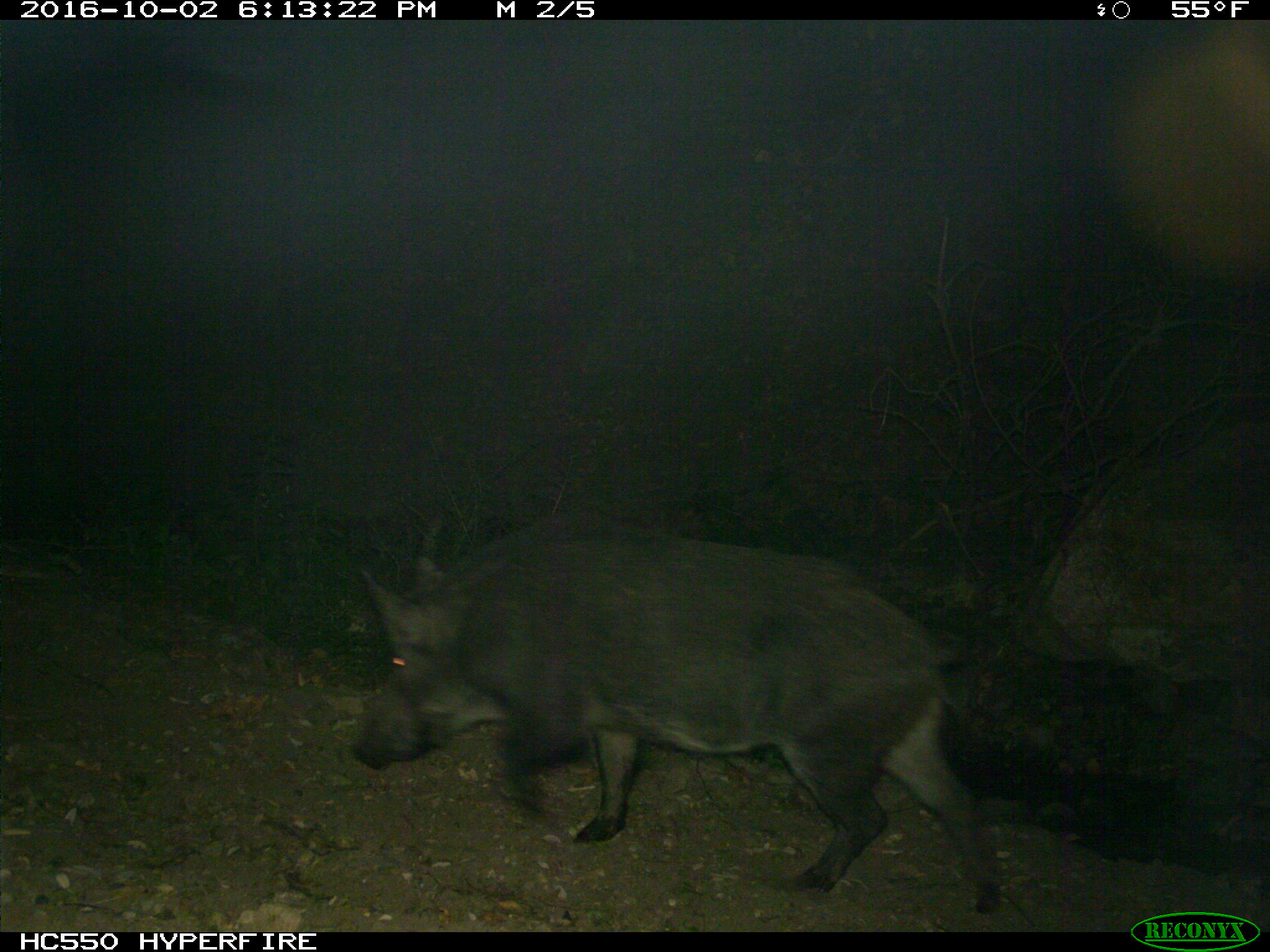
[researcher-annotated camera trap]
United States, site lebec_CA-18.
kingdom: Animalia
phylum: Chordata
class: Mammalia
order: Artiodactyla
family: Suidae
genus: Sus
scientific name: Sus scrofa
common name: wild boar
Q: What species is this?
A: Sus scrofa (wild boar).